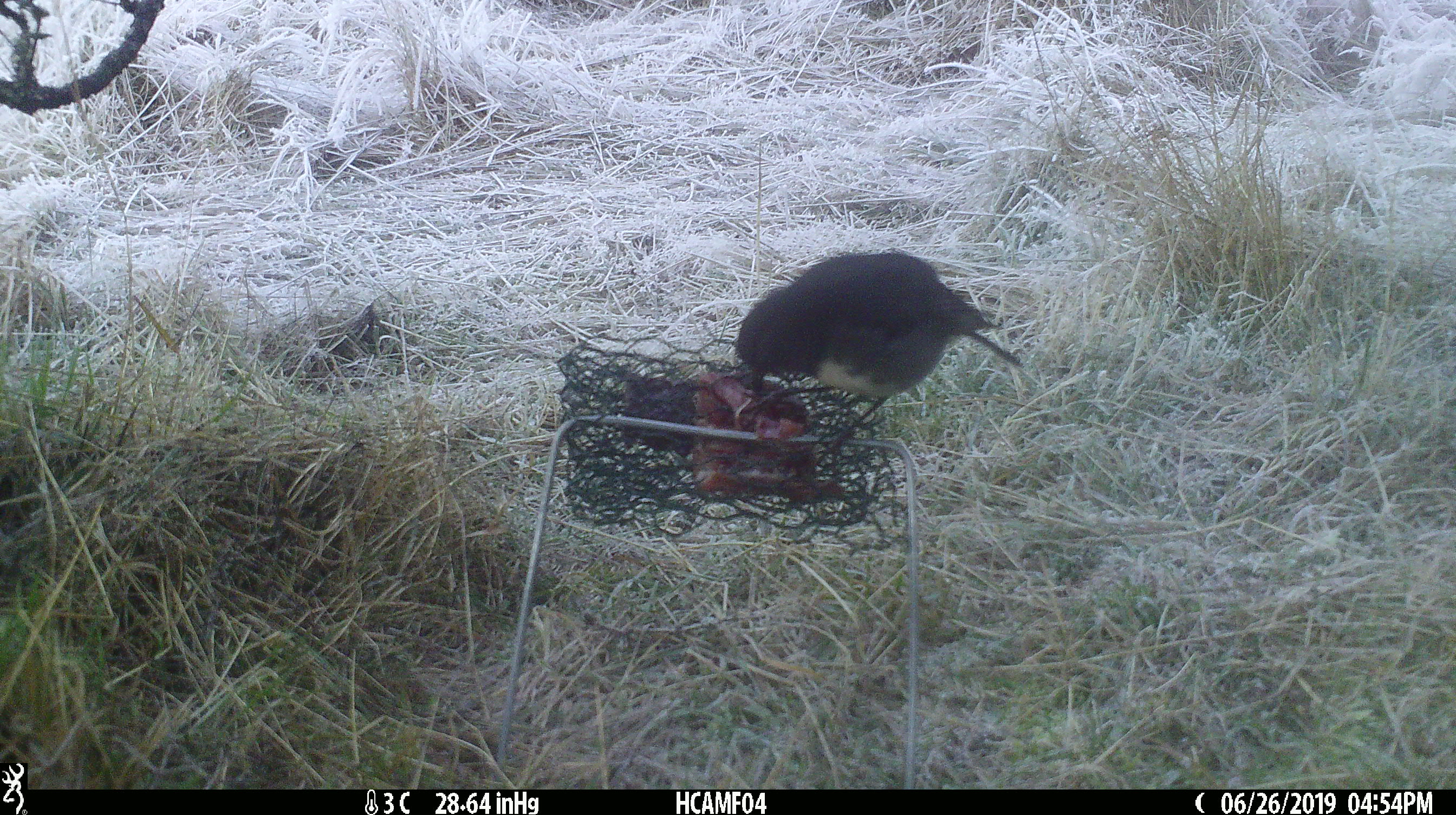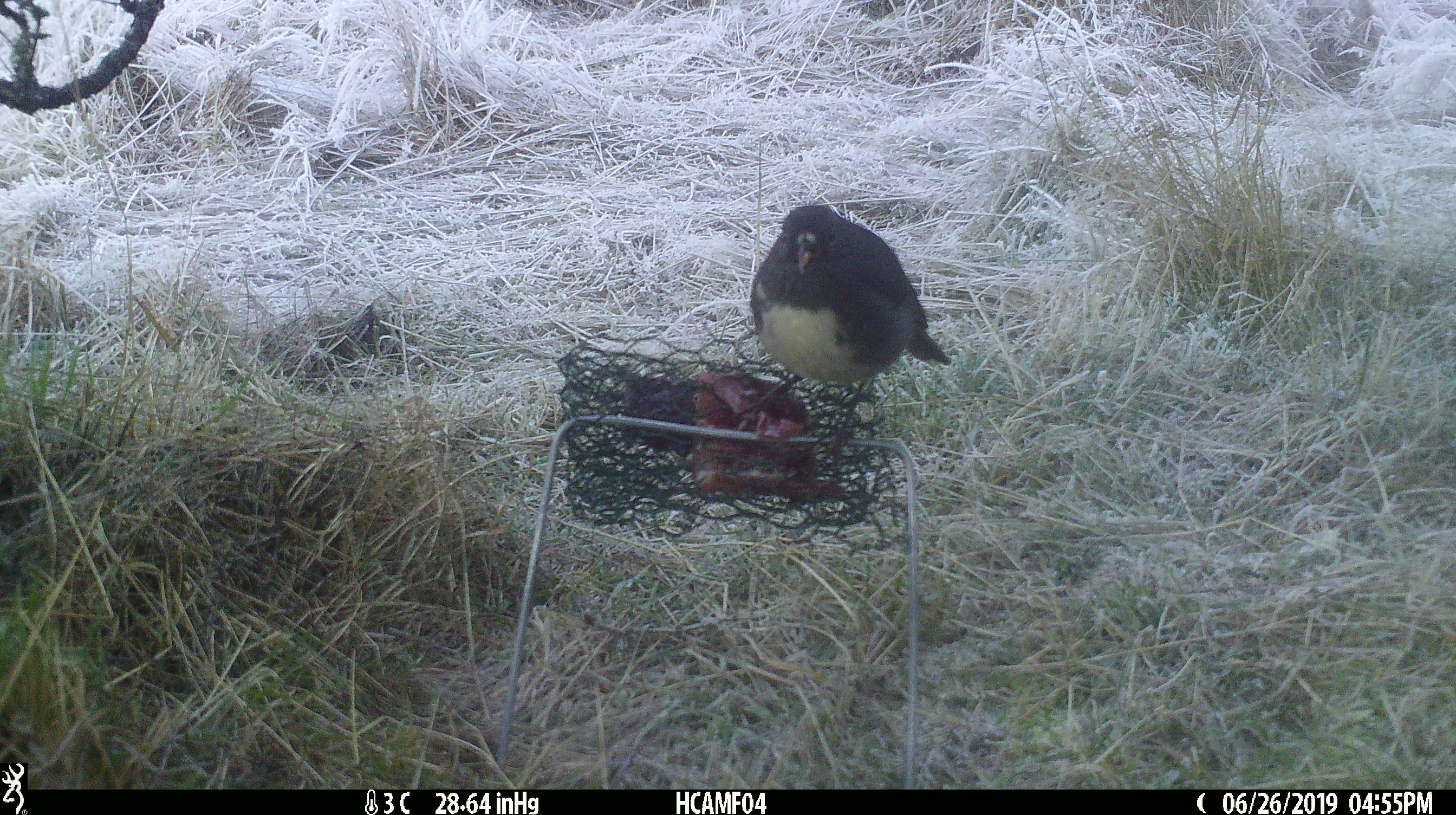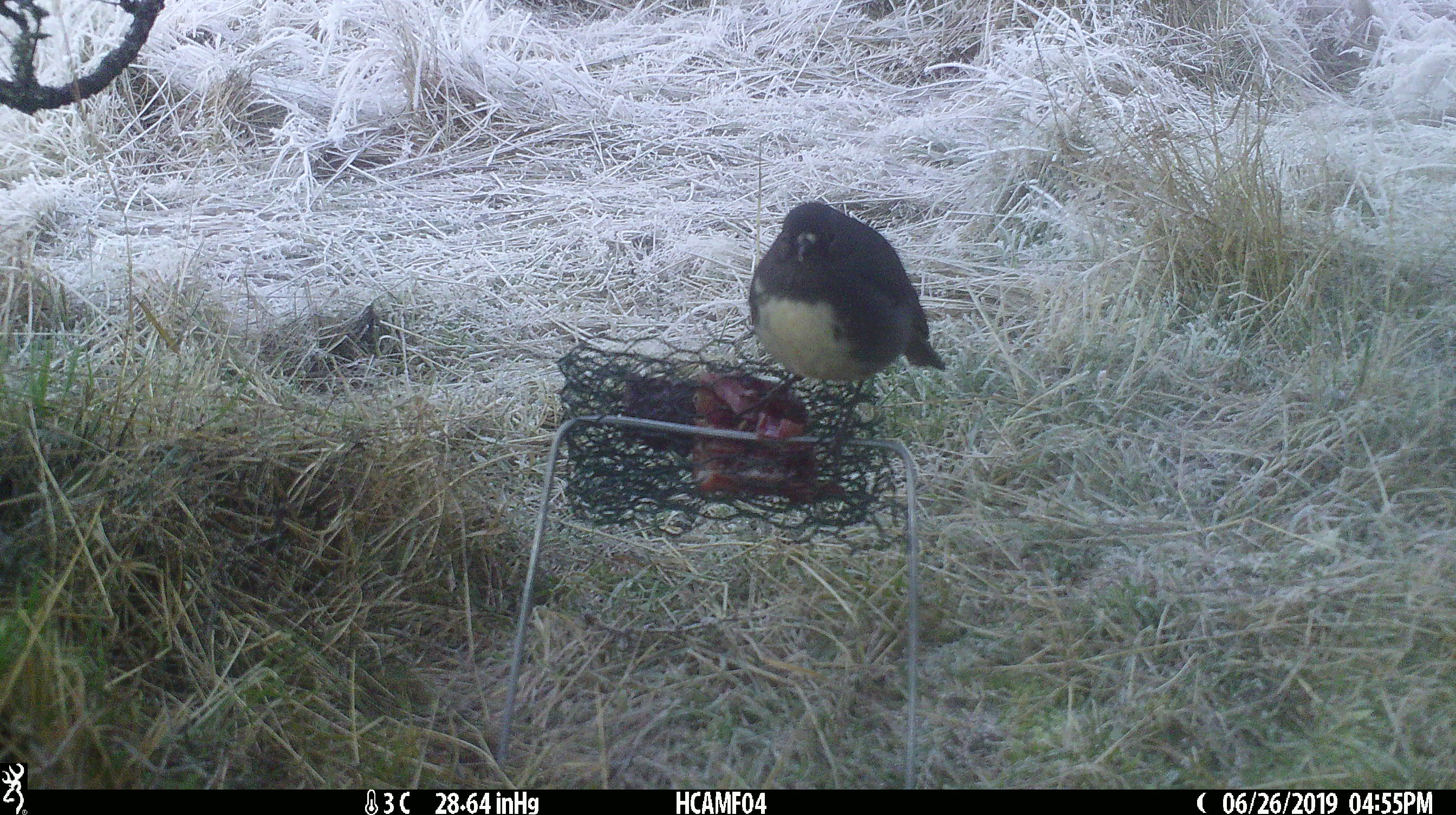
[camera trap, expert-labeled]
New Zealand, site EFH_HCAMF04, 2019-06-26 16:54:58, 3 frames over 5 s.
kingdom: Animalia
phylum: Chordata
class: Aves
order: Passeriformes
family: Petroicidae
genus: Petroica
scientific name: Petroica australis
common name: new zealand robin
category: robin